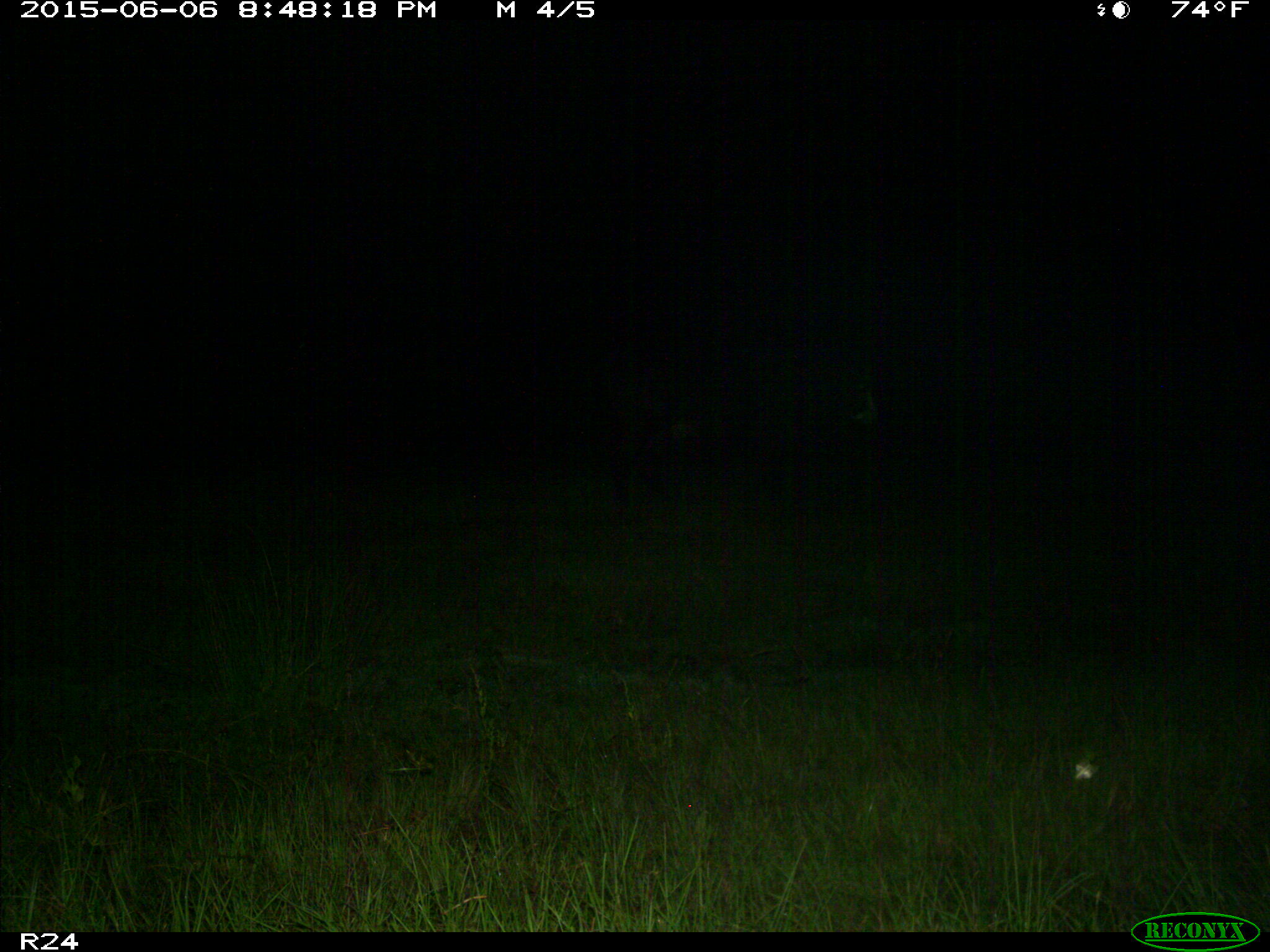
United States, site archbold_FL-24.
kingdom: Animalia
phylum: Chordata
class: Mammalia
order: Artiodactyla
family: Bovidae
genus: Bos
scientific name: Bos taurus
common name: domestic cow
Bos taurus (domestic cow).